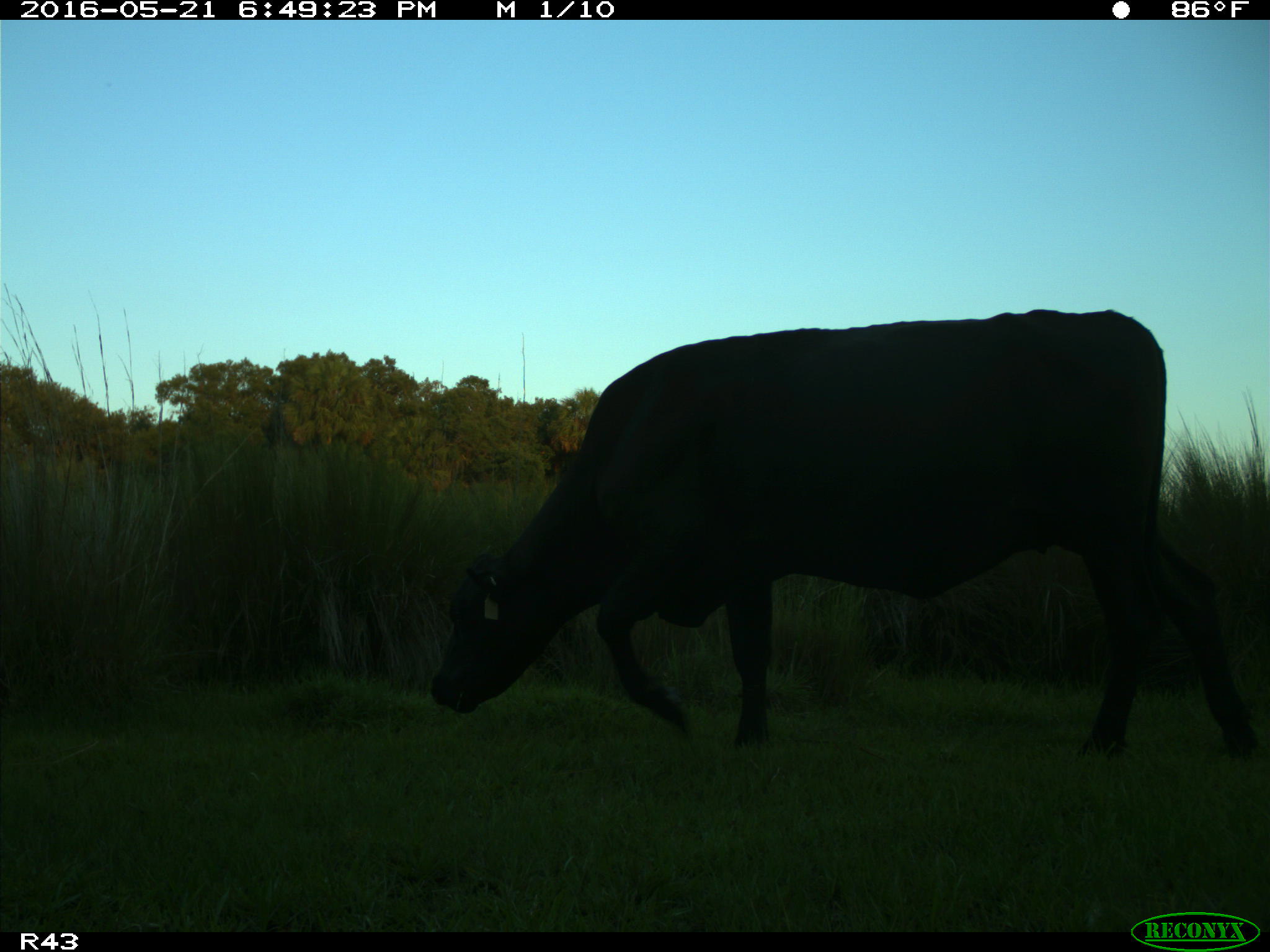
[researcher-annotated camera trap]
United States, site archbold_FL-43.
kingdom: Animalia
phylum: Chordata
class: Mammalia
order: Artiodactyla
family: Bovidae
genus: Bos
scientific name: Bos taurus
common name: domestic cow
Bos taurus (domestic cow).